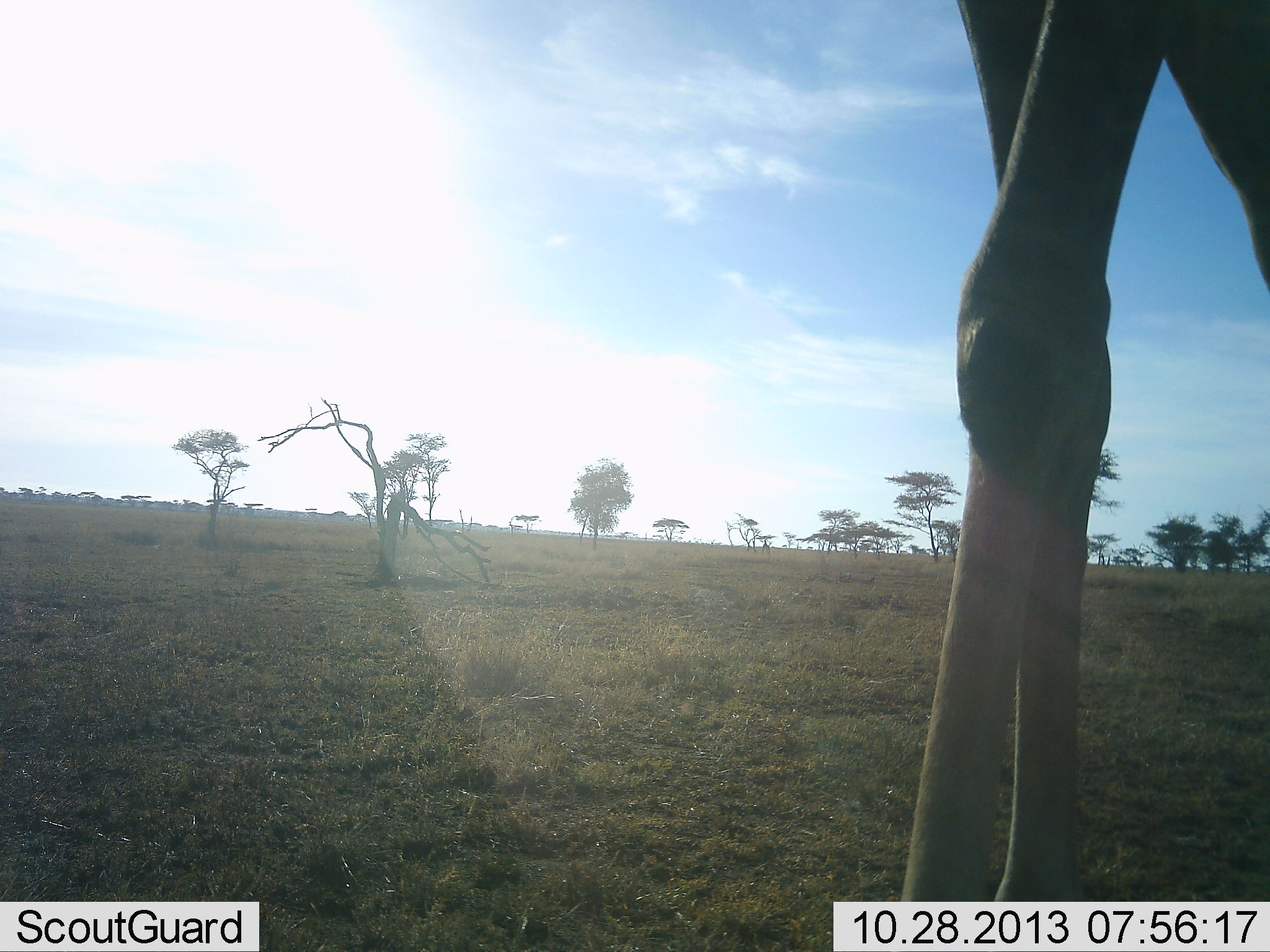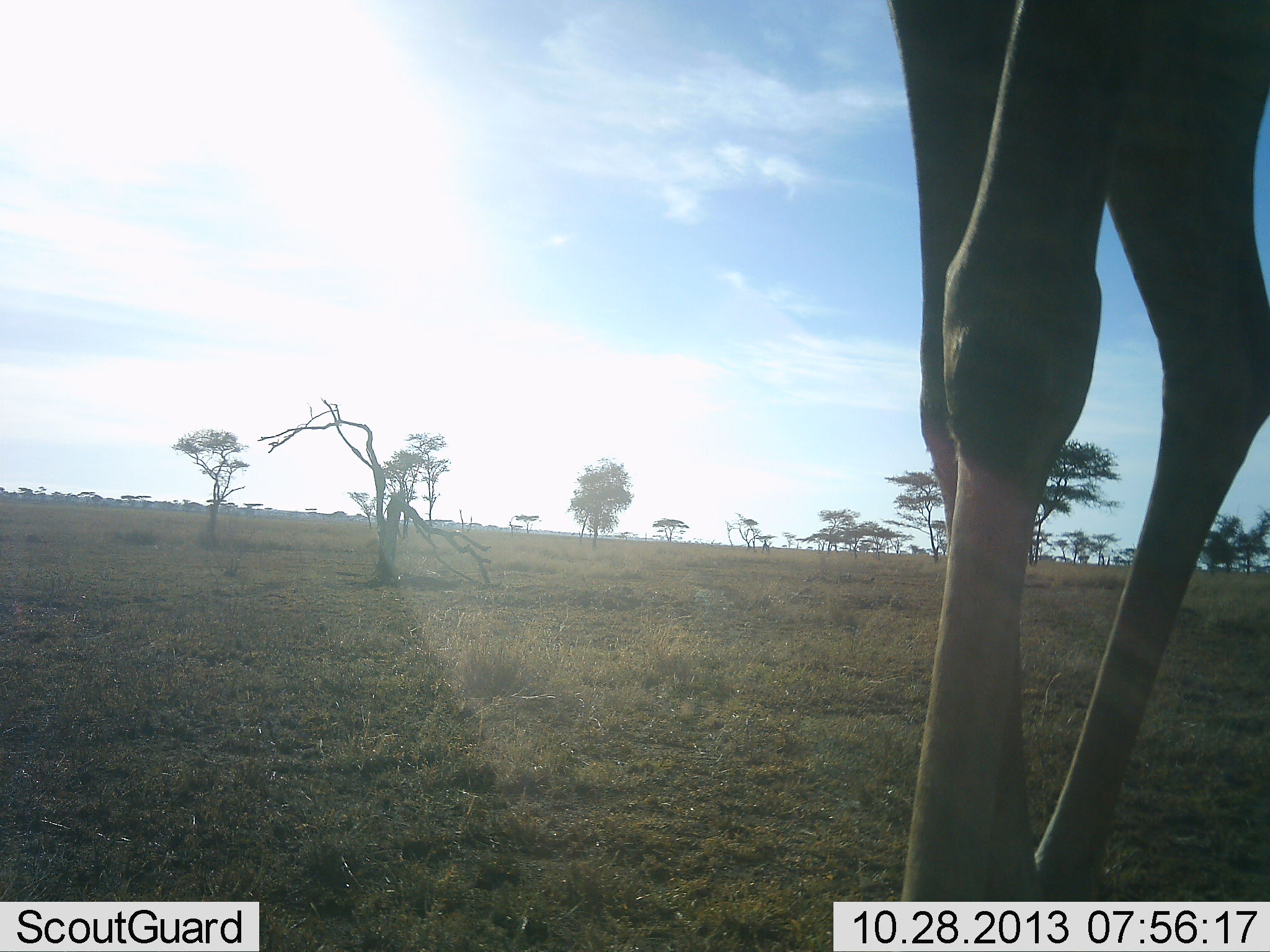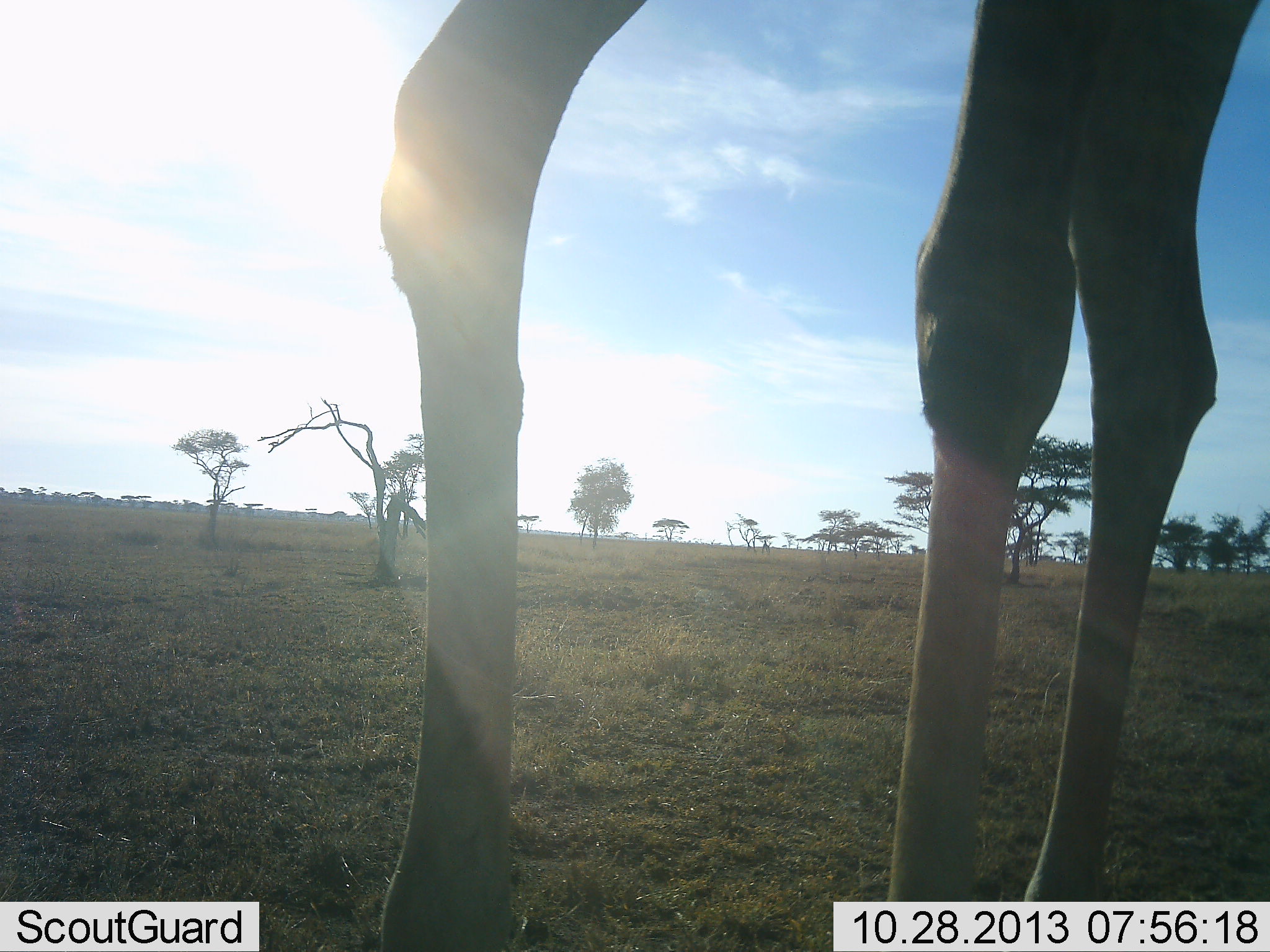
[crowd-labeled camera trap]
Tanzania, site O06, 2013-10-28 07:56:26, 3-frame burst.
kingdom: Animalia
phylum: Chordata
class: Mammalia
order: Artiodactyla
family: Giraffidae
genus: Giraffa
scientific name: Giraffa camelopardalis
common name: giraffe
Giraffe (Giraffa camelopardalis), count 1. Behavior (volunteer vote fractions): standing 20%, resting 0%, moving 80%, interacting 0%. Young present (vote fraction): 0%. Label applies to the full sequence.